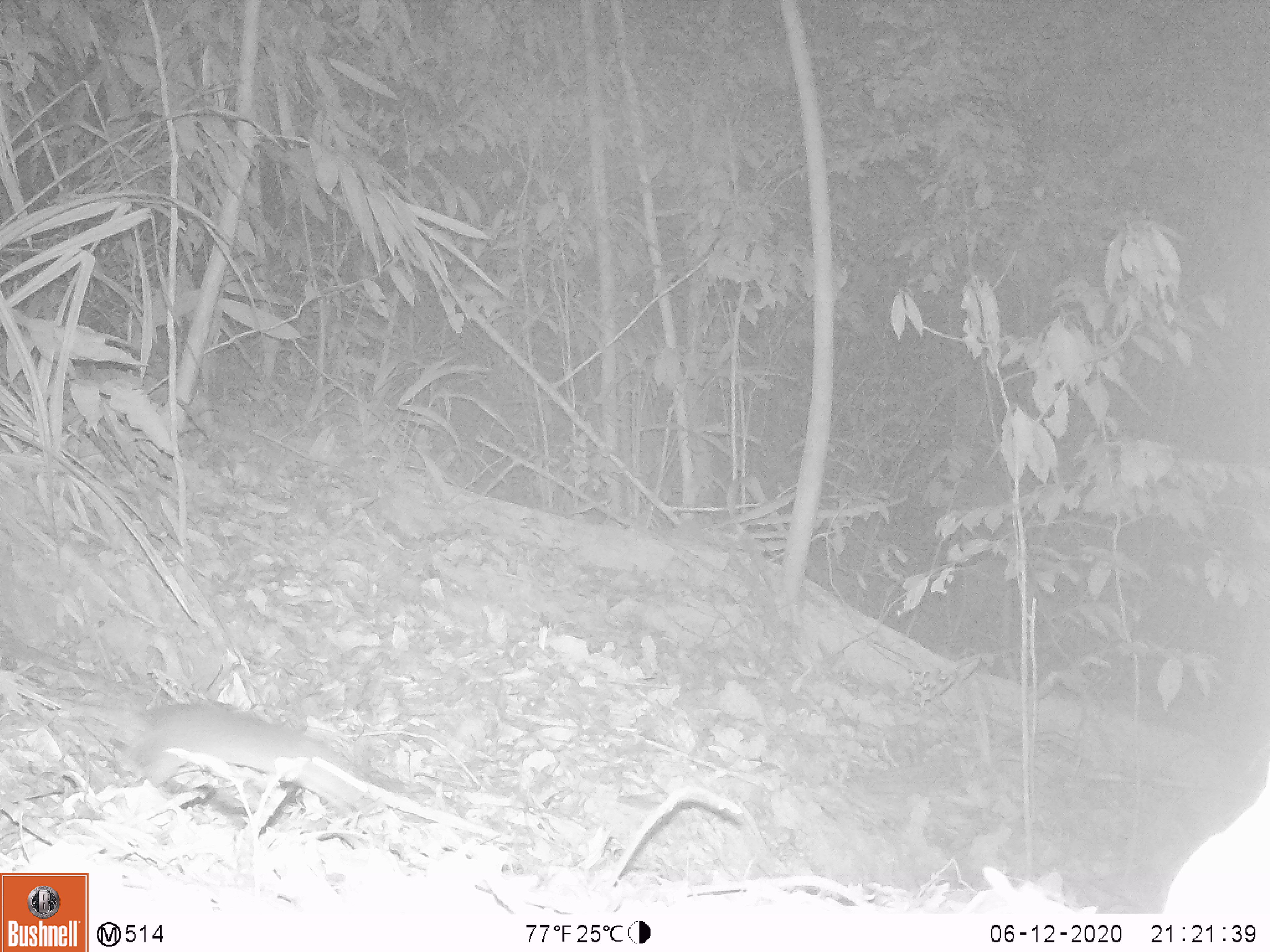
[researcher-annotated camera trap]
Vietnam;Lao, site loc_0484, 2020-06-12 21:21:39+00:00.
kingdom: Animalia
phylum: Chordata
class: Mammalia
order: Rodentia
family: Muridae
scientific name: Muridae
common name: old-world mice and rats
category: unidentified murid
Unidentified murid (old-world mice and rats) (Muridae). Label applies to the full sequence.